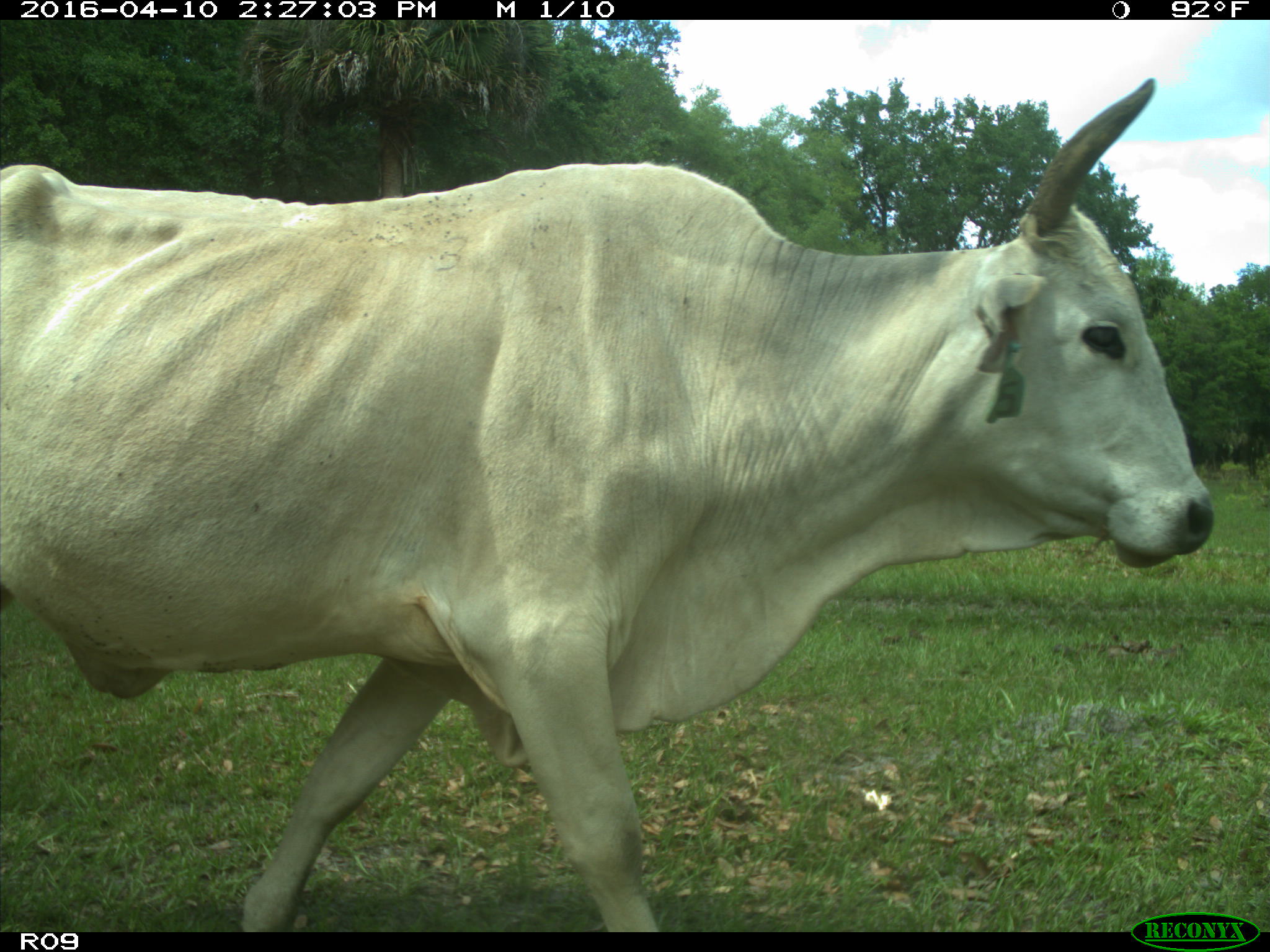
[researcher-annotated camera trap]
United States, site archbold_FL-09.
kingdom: Animalia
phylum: Chordata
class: Mammalia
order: Artiodactyla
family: Bovidae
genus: Bos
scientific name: Bos taurus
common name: domestic cow